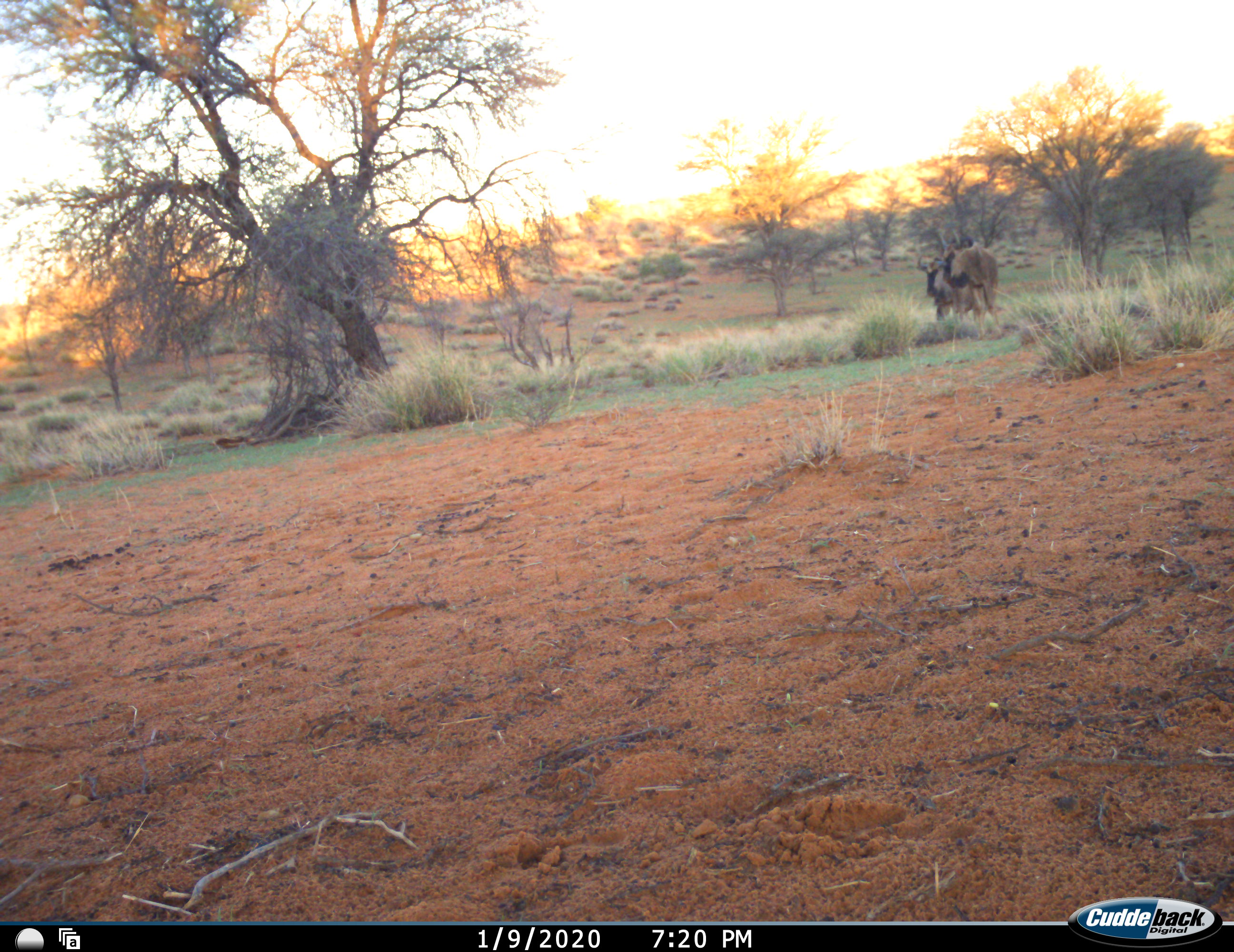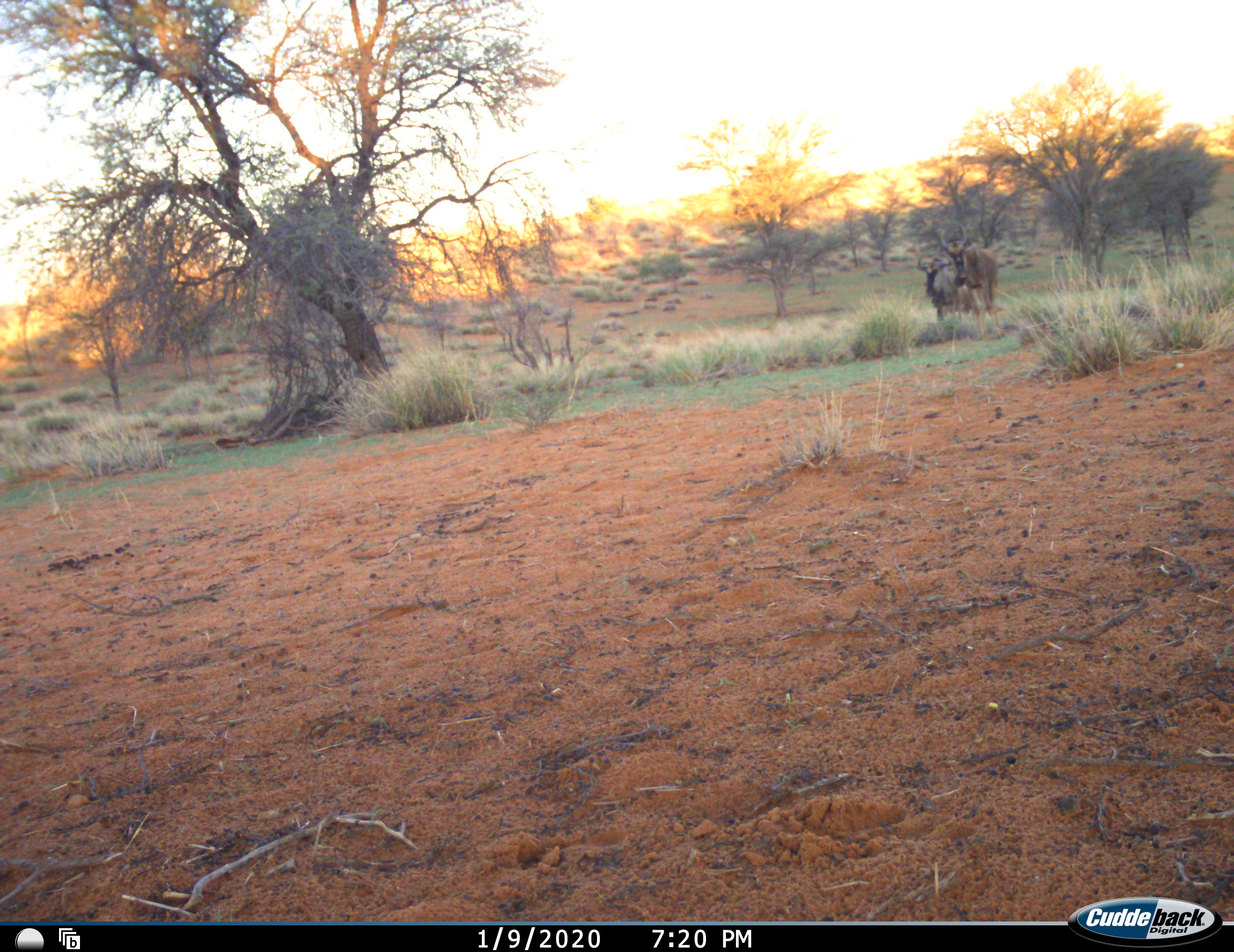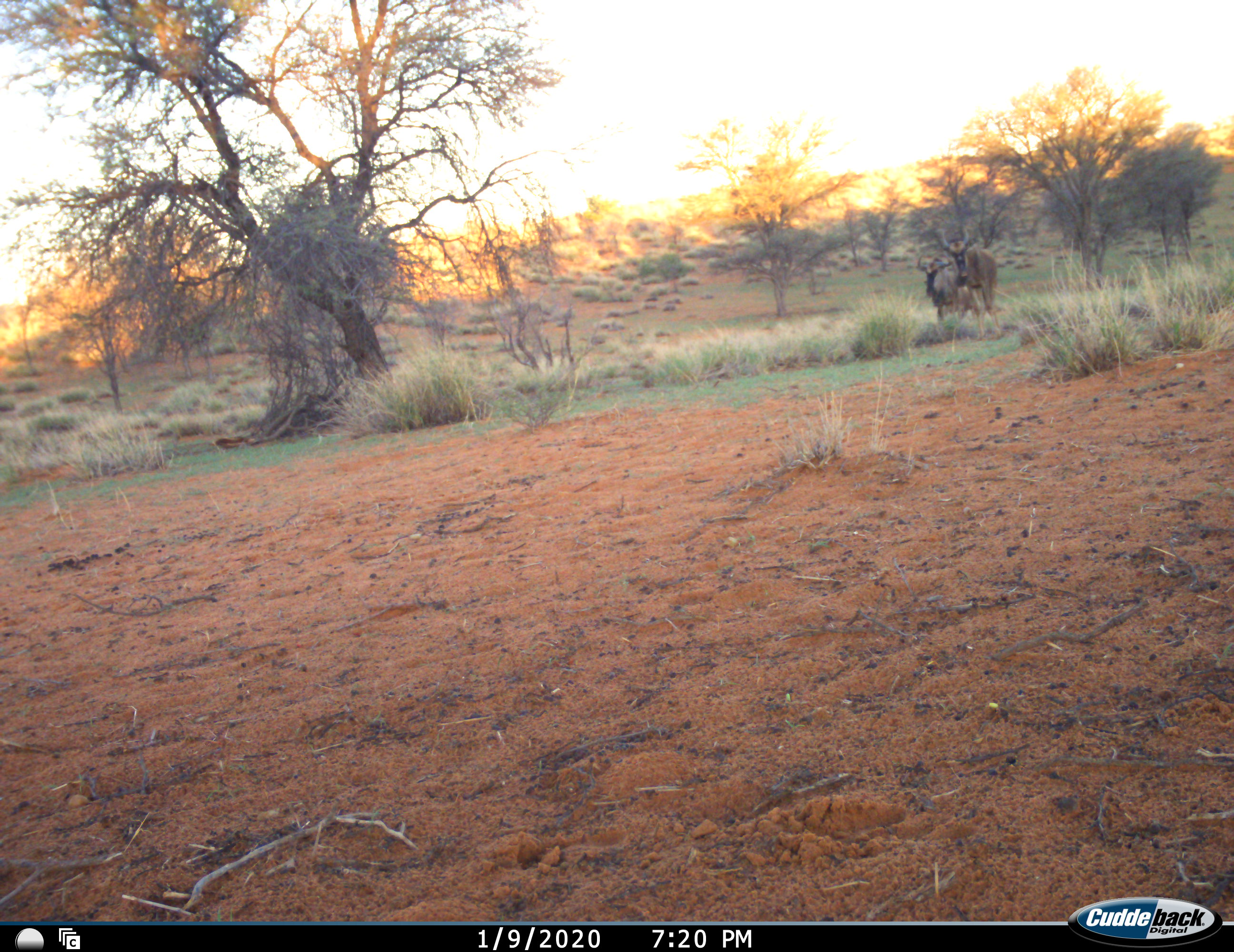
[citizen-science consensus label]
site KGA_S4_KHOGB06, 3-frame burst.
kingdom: Animalia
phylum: Chordata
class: Mammalia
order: Artiodactyla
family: Bovidae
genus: Connochaetes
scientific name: Connochaetes taurinus taurinus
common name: blue wildebeest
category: wildebeestblue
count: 2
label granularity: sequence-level